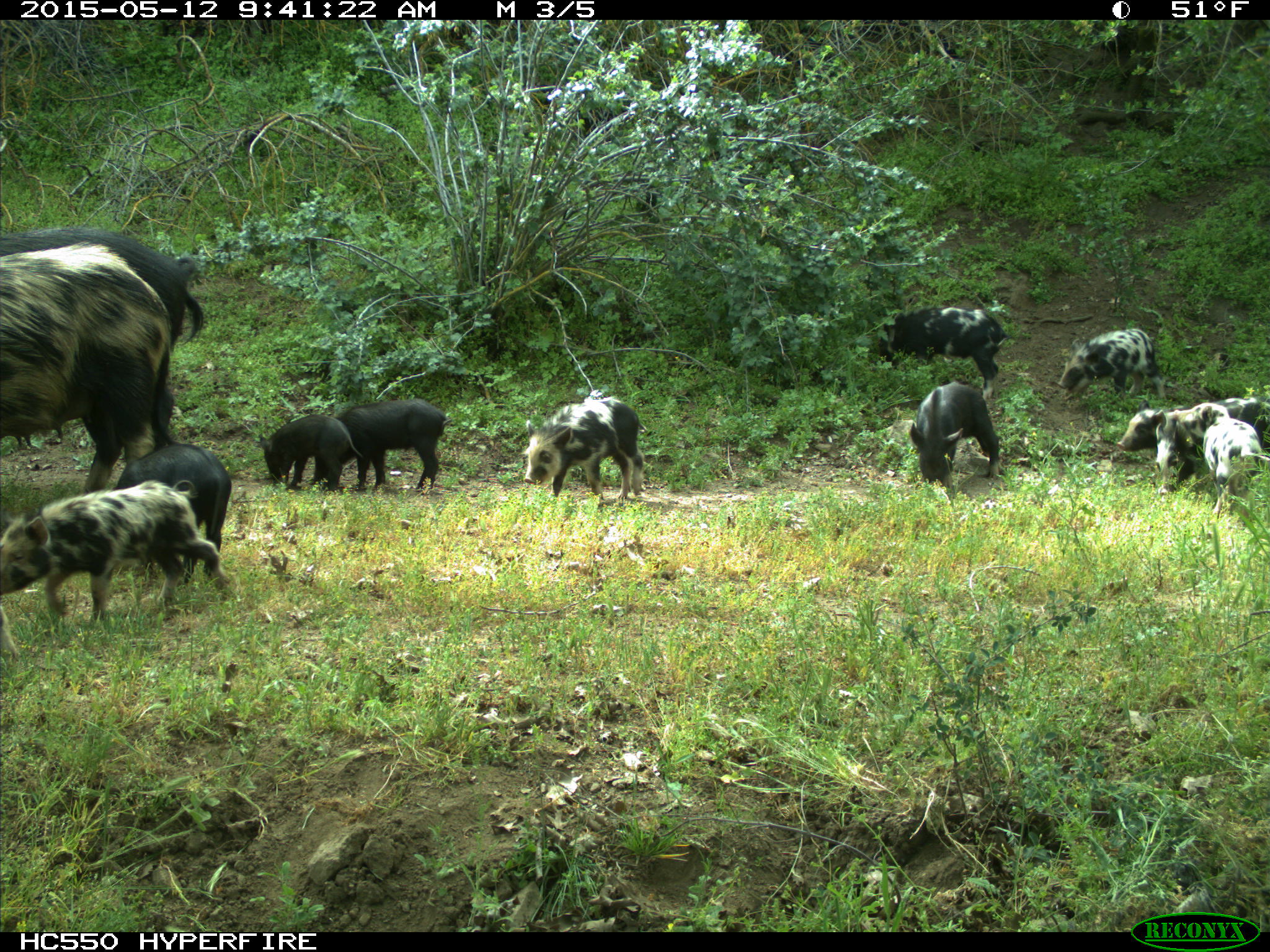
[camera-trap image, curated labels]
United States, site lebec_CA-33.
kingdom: Animalia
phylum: Chordata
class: Mammalia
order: Artiodactyla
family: Suidae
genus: Sus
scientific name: Sus scrofa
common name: wild boar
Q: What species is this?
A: Sus scrofa (wild boar).